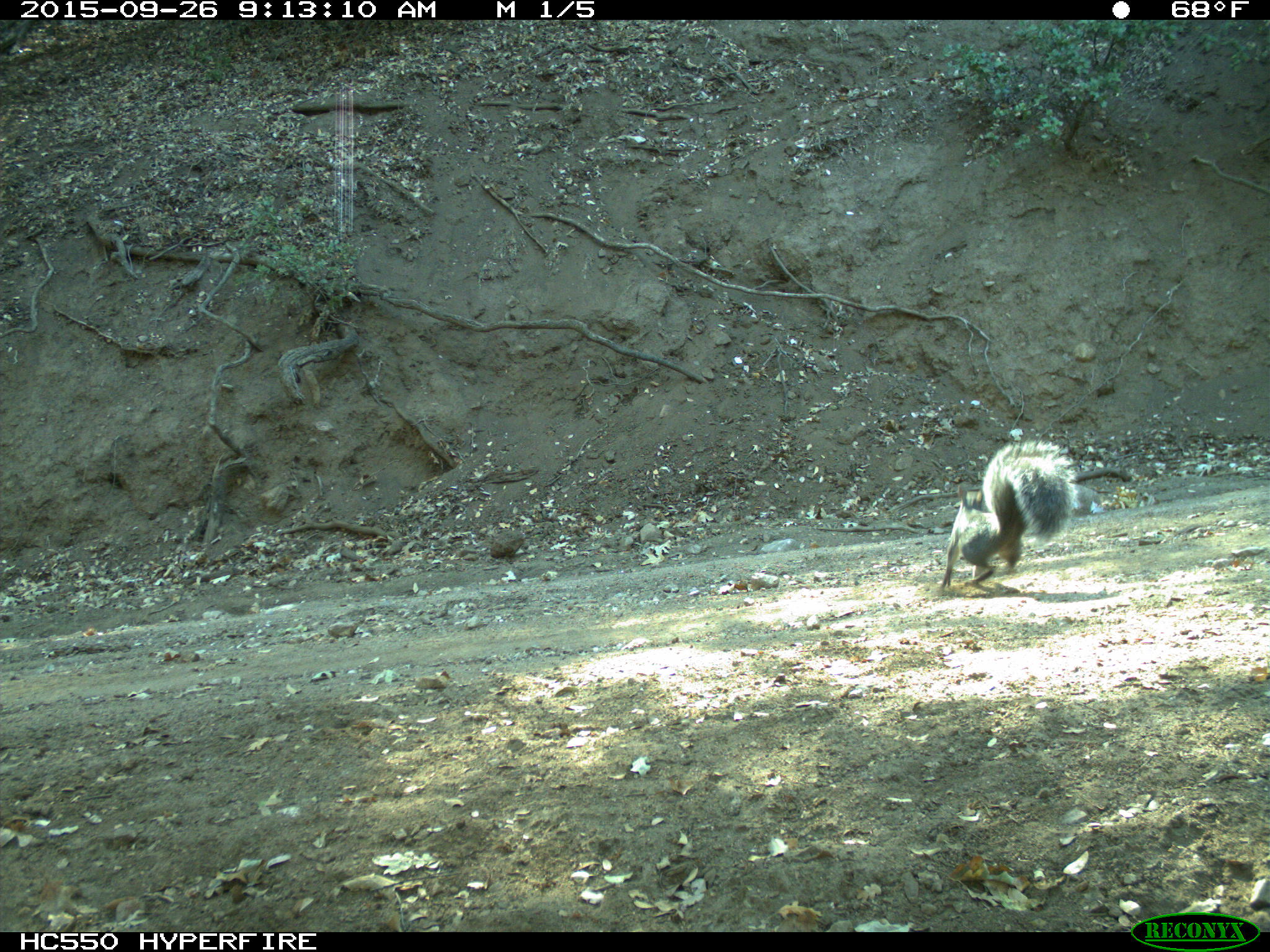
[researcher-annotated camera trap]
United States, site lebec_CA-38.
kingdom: Animalia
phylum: Chordata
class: Mammalia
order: Rodentia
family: Sciuridae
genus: Sciurus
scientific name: Sciurus carolinensis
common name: eastern gray squirrel